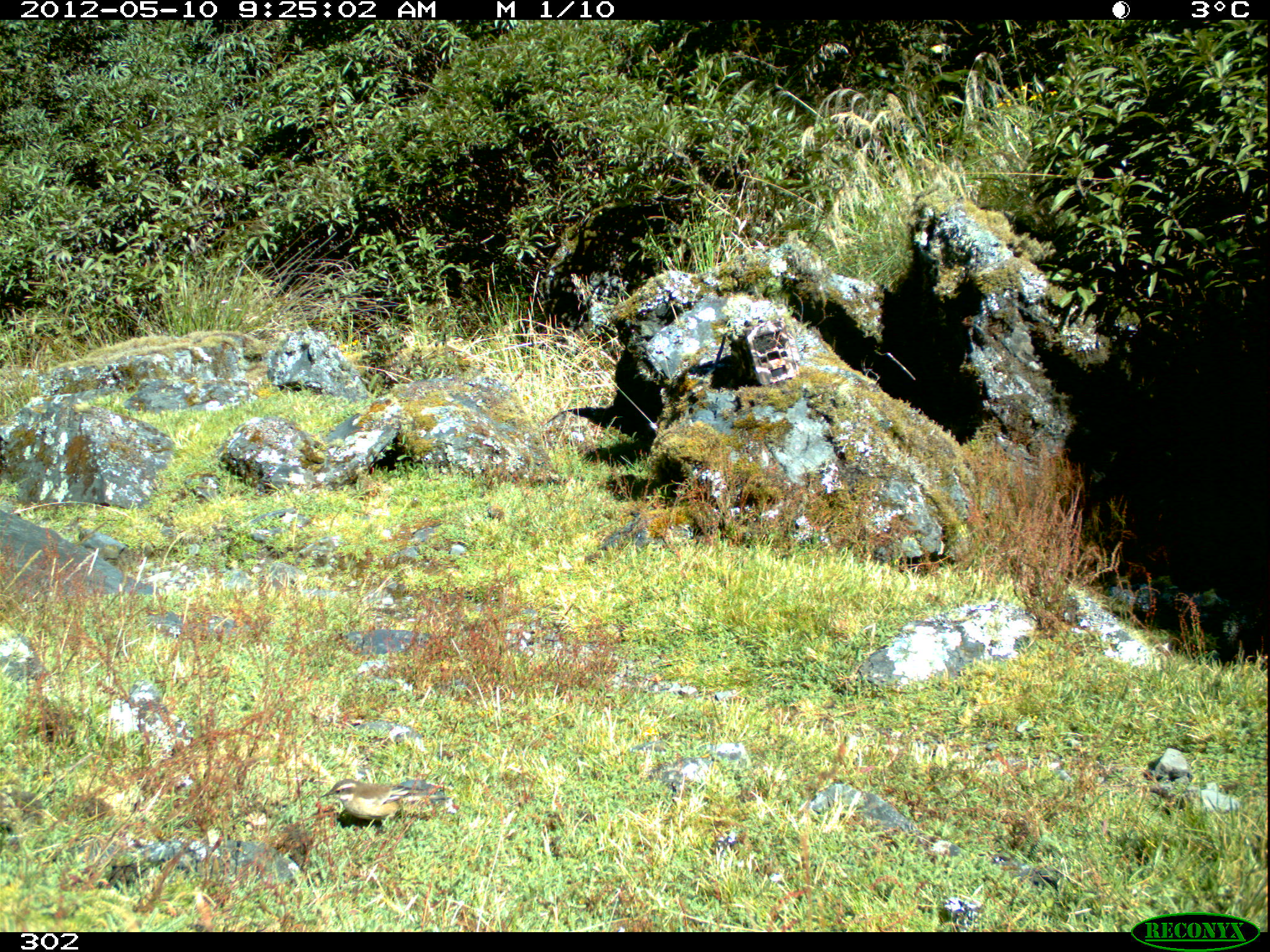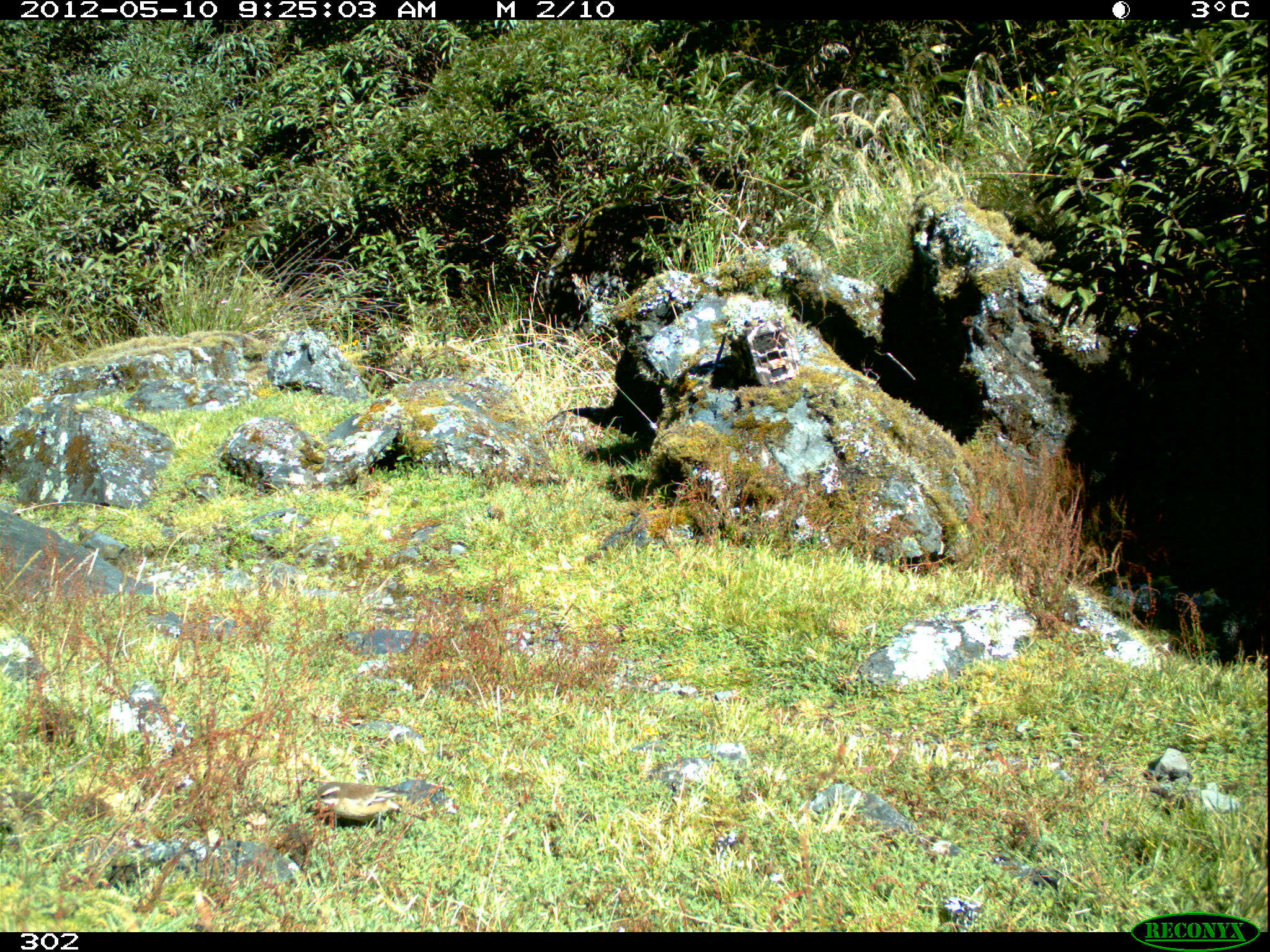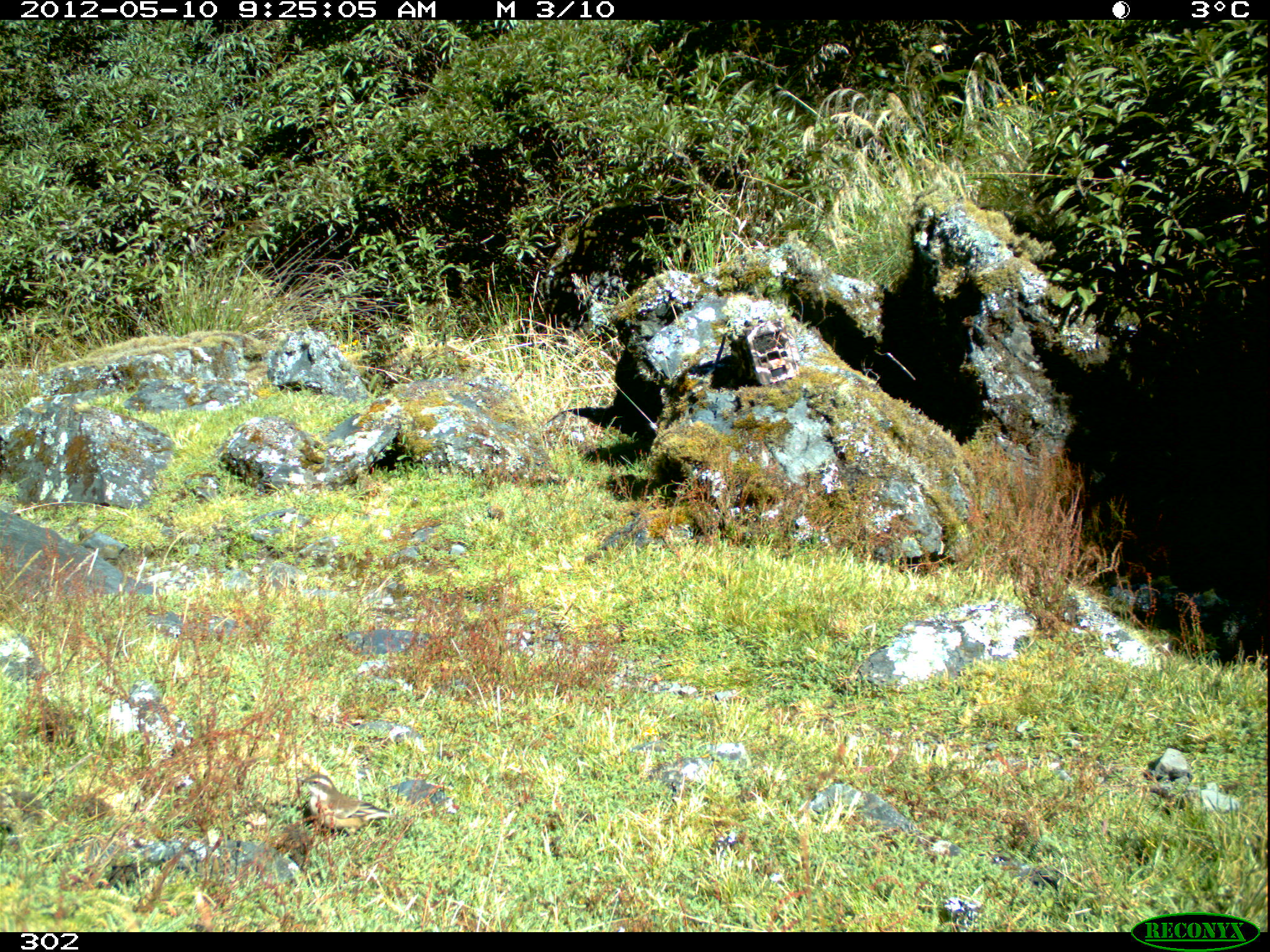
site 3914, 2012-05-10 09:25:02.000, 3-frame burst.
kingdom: Animalia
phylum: Chordata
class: Aves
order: Passeriformes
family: Furnariidae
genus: Cinclodes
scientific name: Cinclodes fuscus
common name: buff-winged cinclodes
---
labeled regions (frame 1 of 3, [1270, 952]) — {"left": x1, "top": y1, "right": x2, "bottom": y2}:
cinclodes fuscus: {"left": 319, "top": 778, "right": 451, "bottom": 821}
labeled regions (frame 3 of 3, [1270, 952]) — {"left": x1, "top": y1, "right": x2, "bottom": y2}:
cinclodes fuscus: {"left": 298, "top": 774, "right": 400, "bottom": 834}